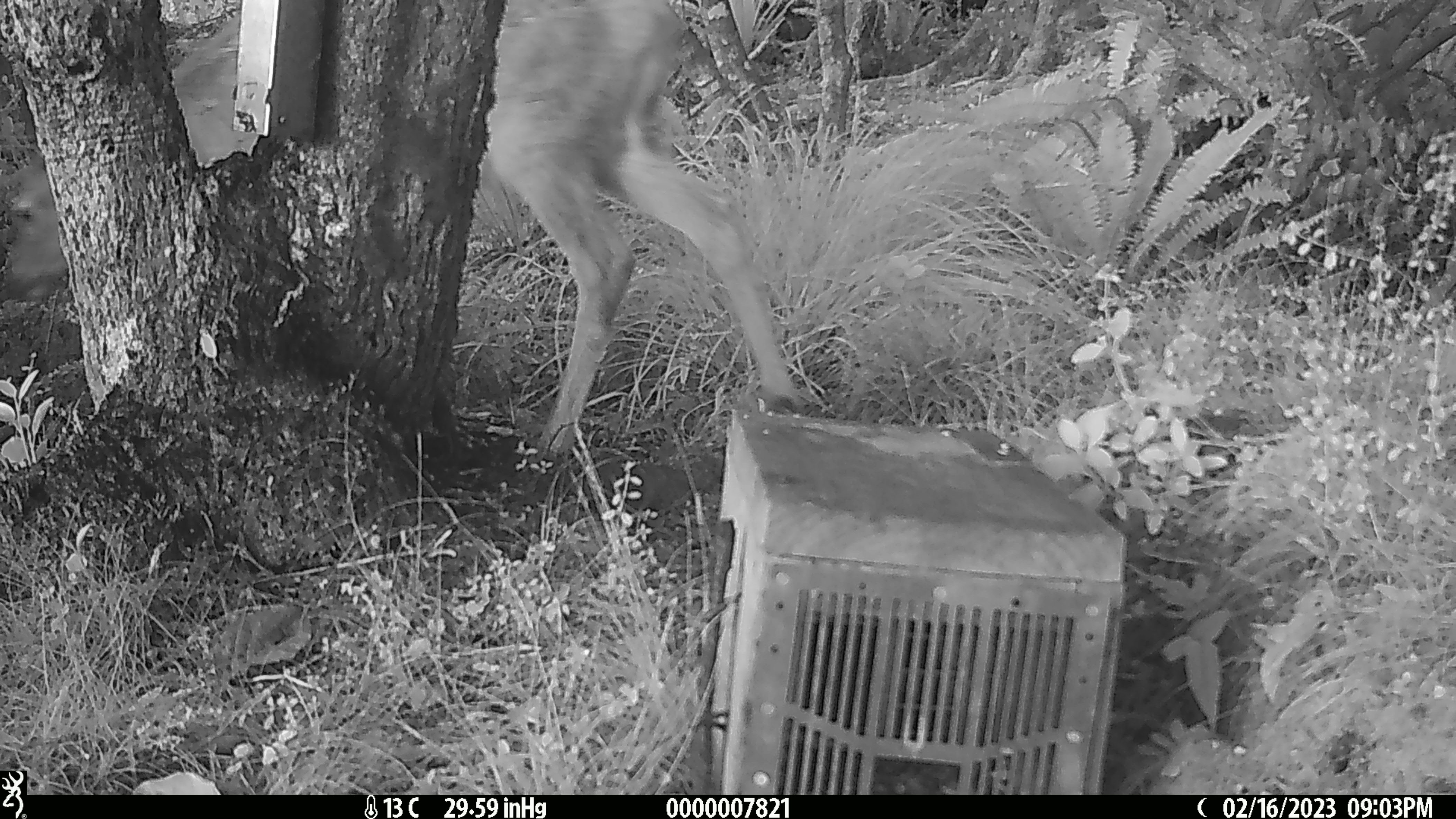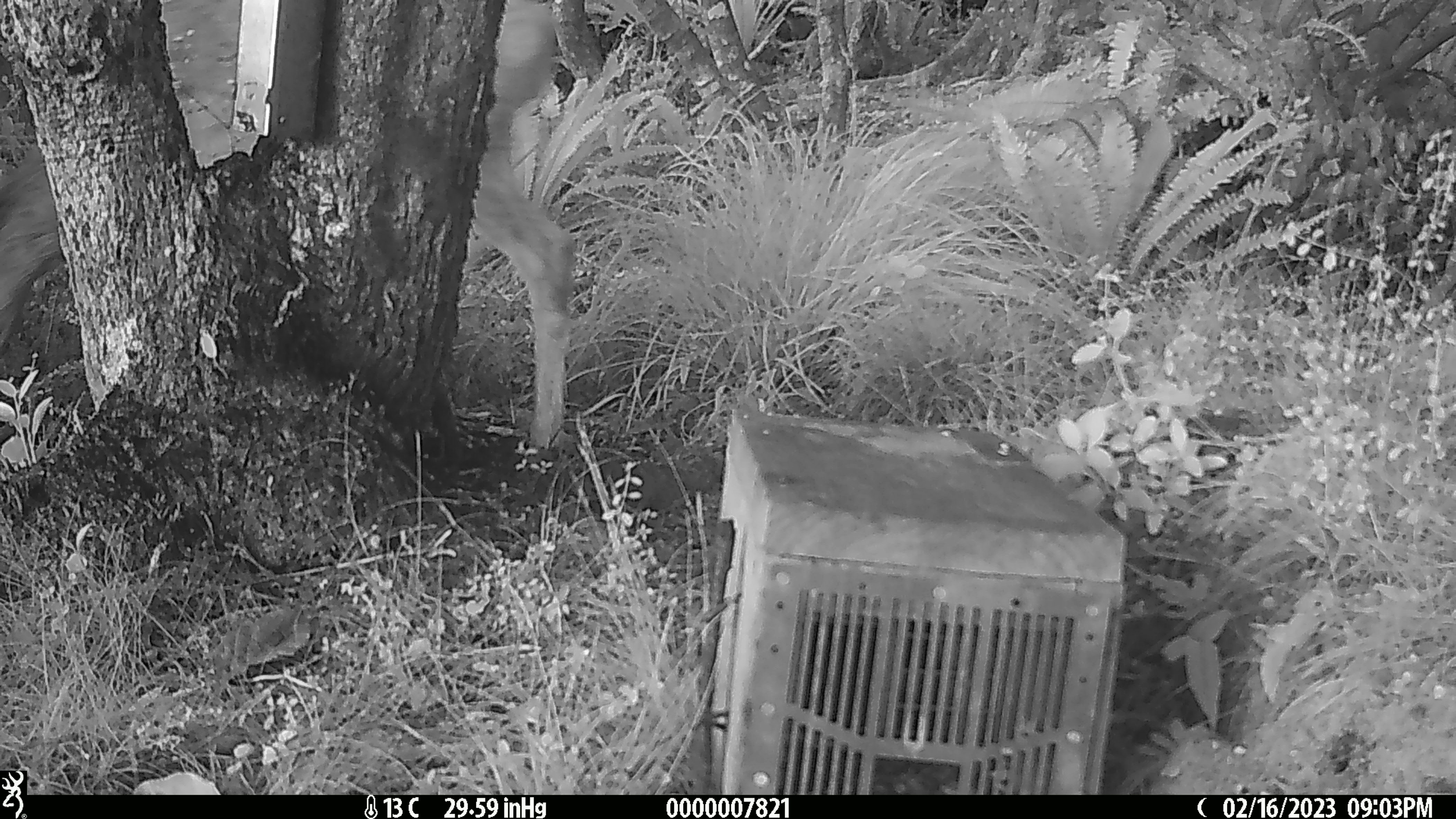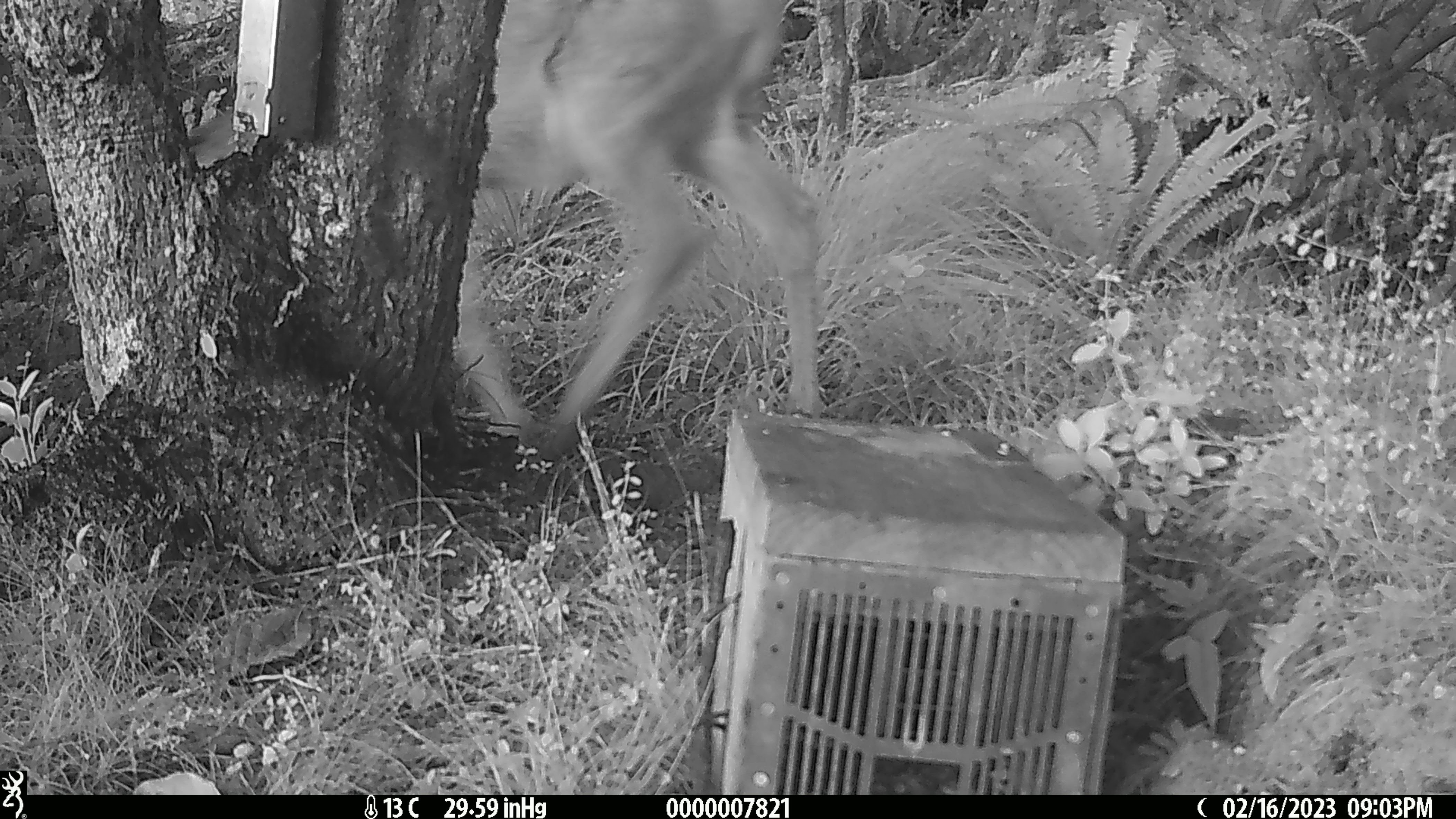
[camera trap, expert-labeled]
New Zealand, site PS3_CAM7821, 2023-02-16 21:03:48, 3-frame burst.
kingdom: Animalia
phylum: Chordata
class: Mammalia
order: Artiodactyla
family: Cervidae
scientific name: Cervidae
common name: deer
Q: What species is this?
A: Deer (Cervidae).